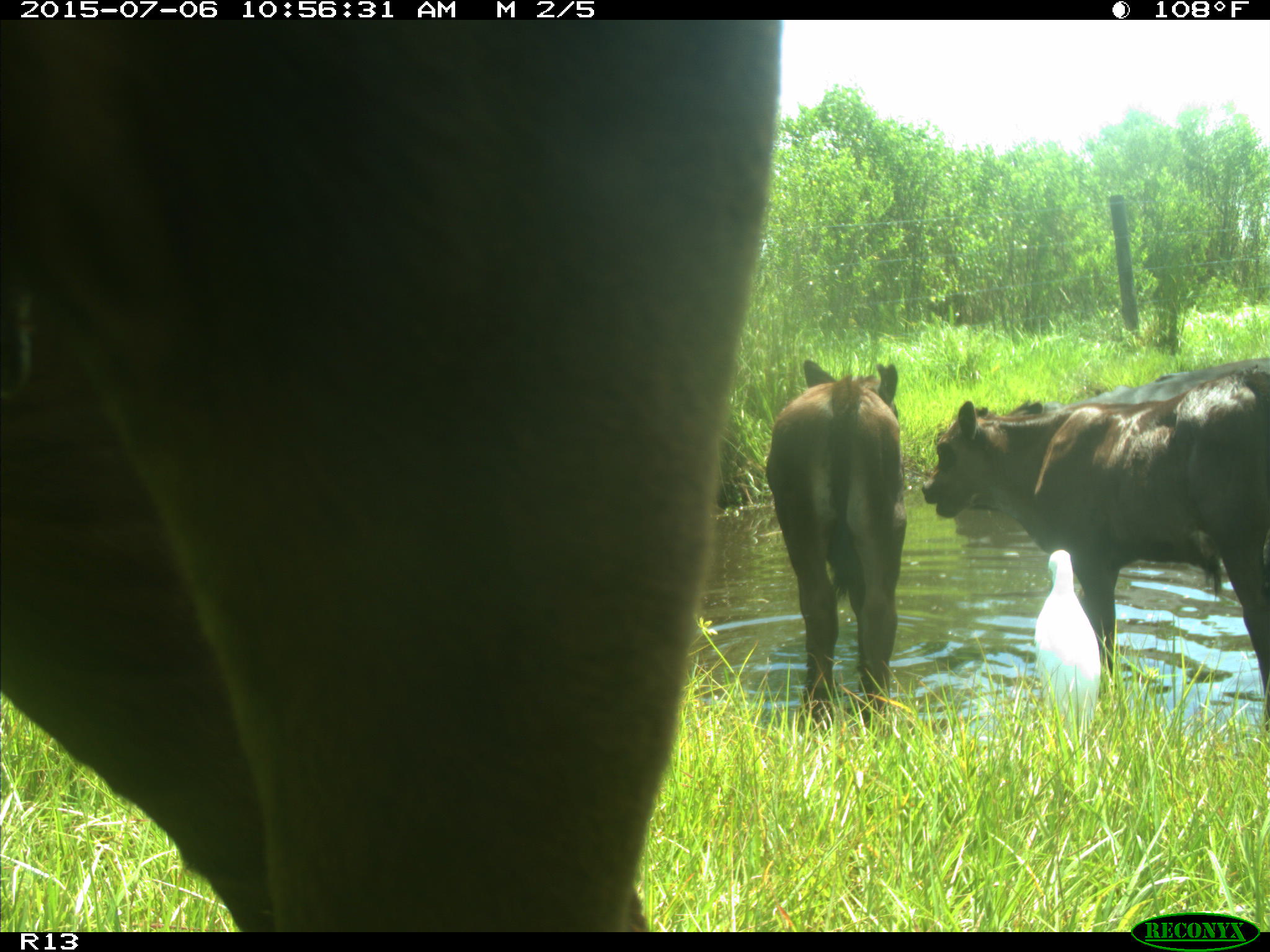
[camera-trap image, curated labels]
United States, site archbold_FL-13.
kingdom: Animalia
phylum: Chordata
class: Mammalia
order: Artiodactyla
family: Bovidae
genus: Bos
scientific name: Bos taurus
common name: domestic cow